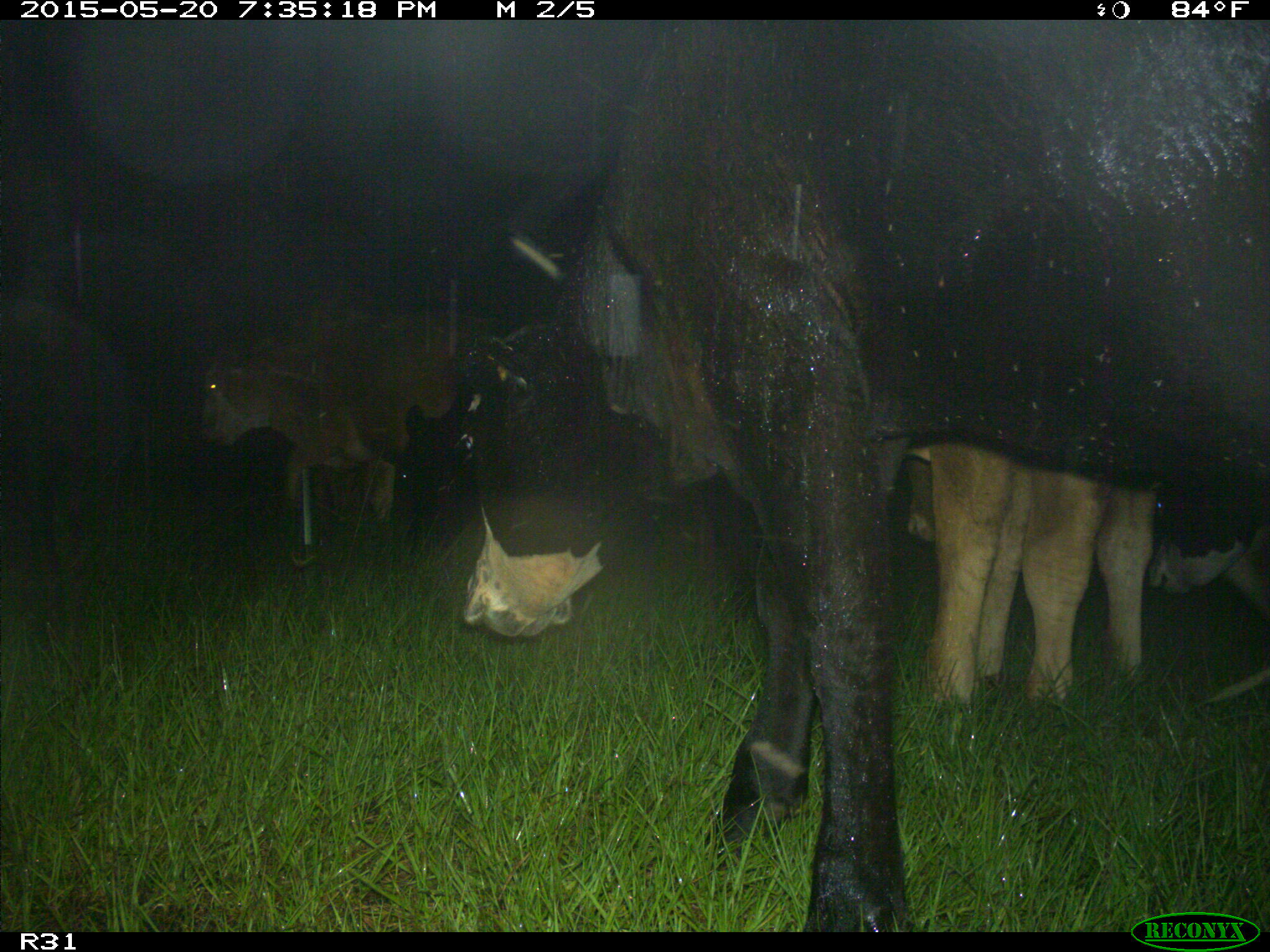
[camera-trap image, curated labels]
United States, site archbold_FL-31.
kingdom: Animalia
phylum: Chordata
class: Mammalia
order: Artiodactyla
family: Bovidae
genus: Bos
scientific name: Bos taurus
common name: domestic cow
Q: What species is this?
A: Bos taurus (domestic cow).